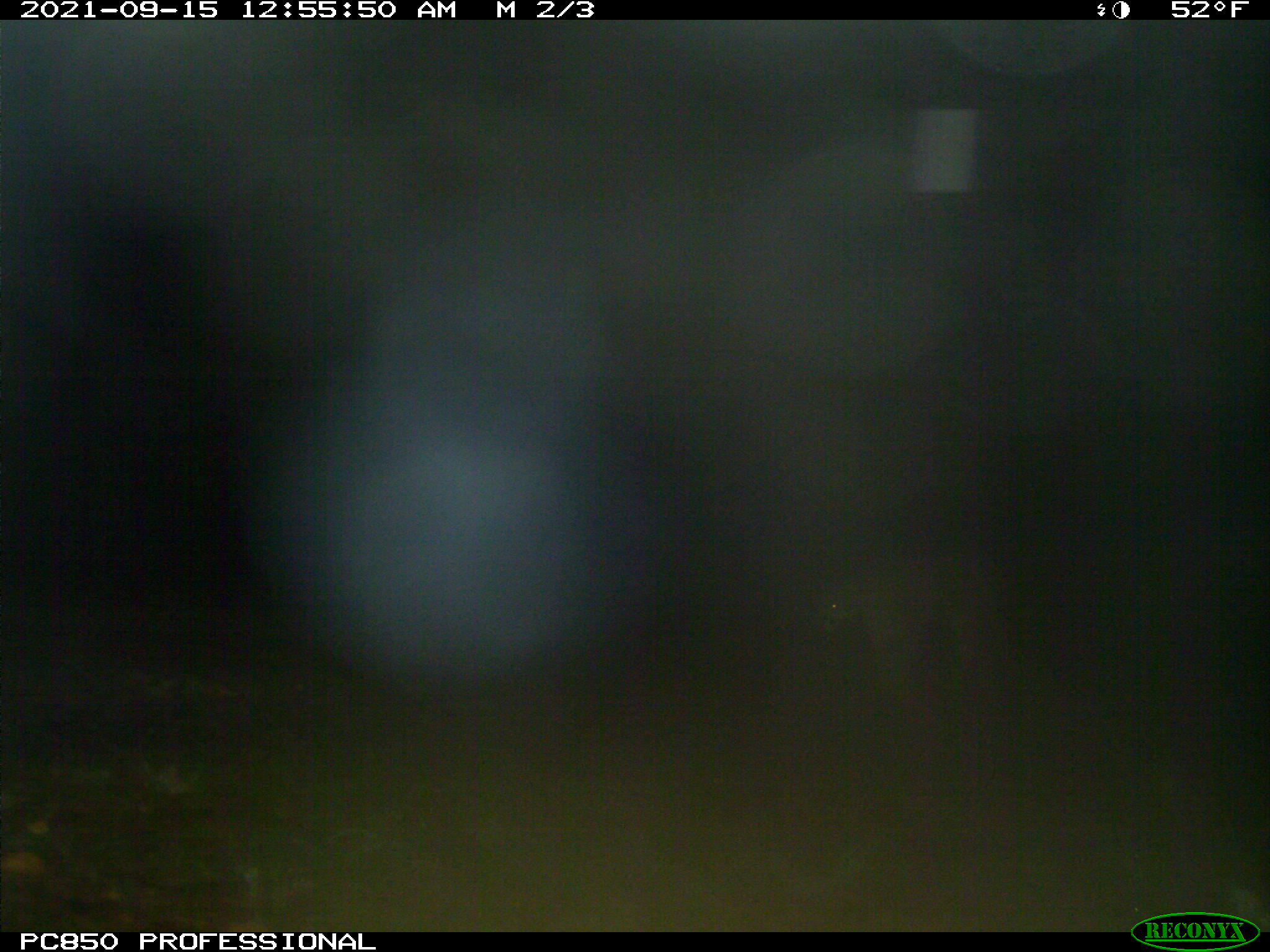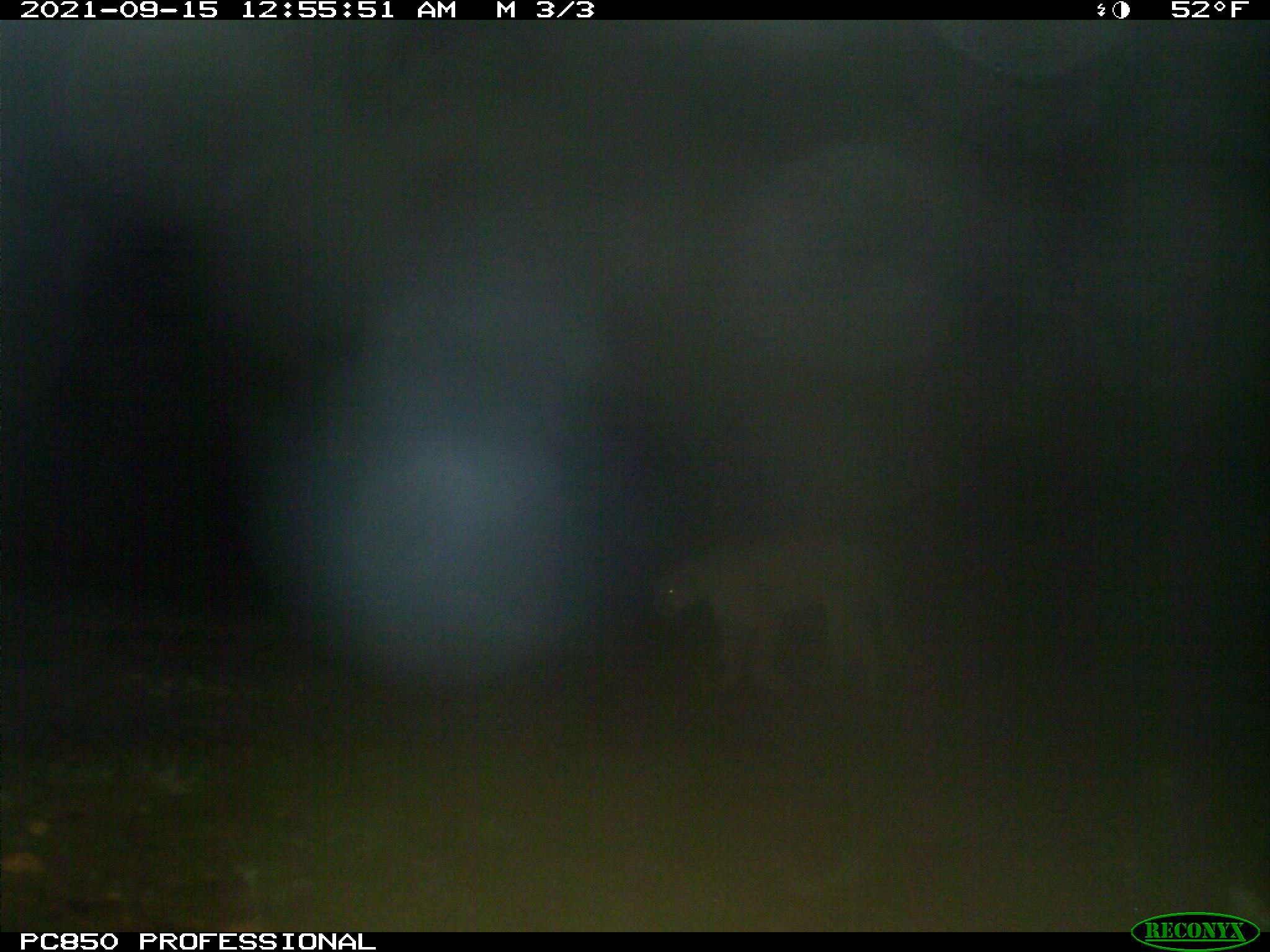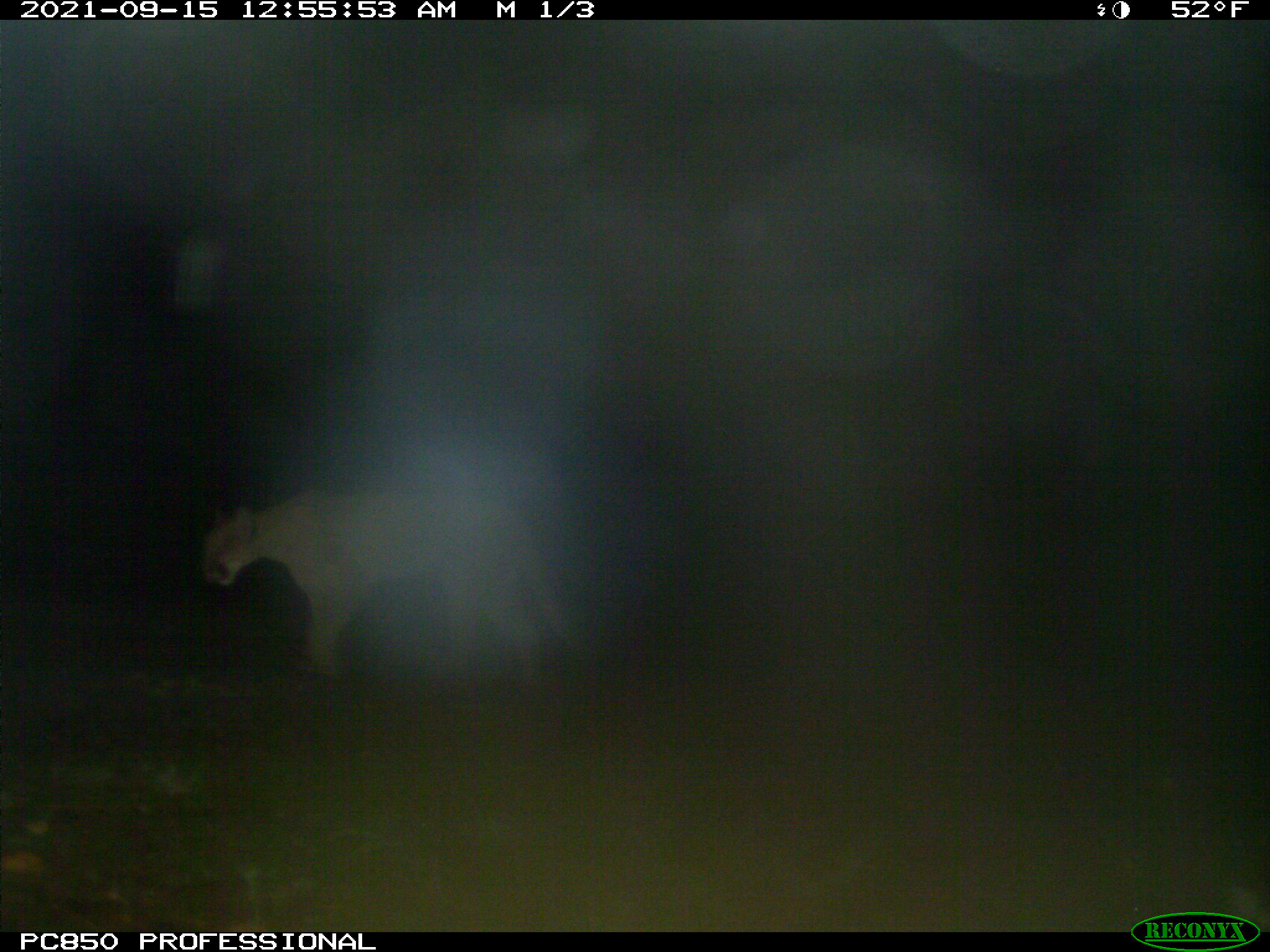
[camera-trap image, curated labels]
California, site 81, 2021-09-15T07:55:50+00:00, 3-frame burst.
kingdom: Animalia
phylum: Chordata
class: Mammalia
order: Carnivora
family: Felidae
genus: Puma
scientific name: Puma concolor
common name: puma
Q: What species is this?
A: Puma (Puma concolor).